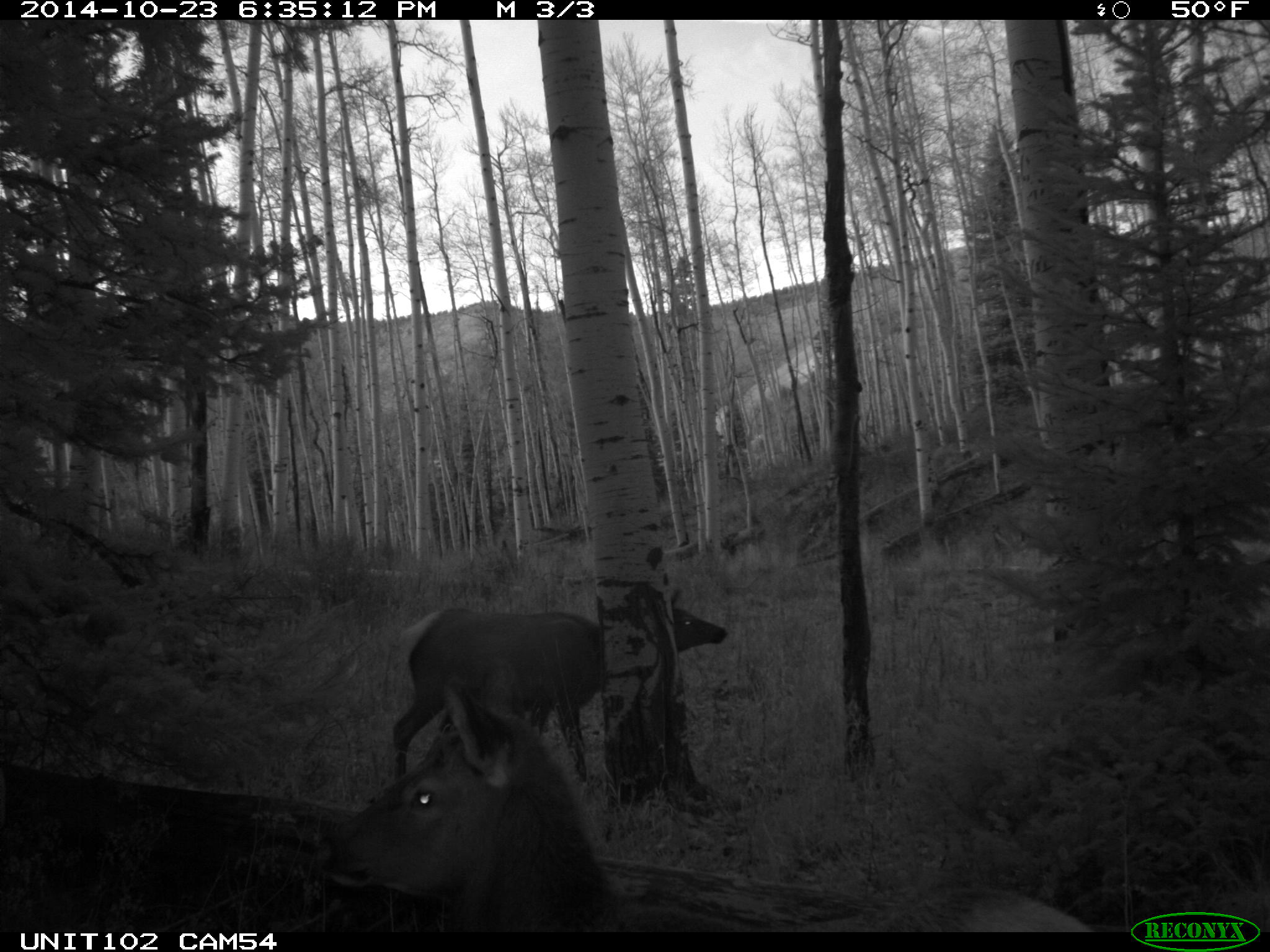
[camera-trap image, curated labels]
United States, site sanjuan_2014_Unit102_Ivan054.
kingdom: Animalia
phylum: Chordata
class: Mammalia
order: Artiodactyla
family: Cervidae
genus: Cervus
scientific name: Cervus elaphus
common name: red deer